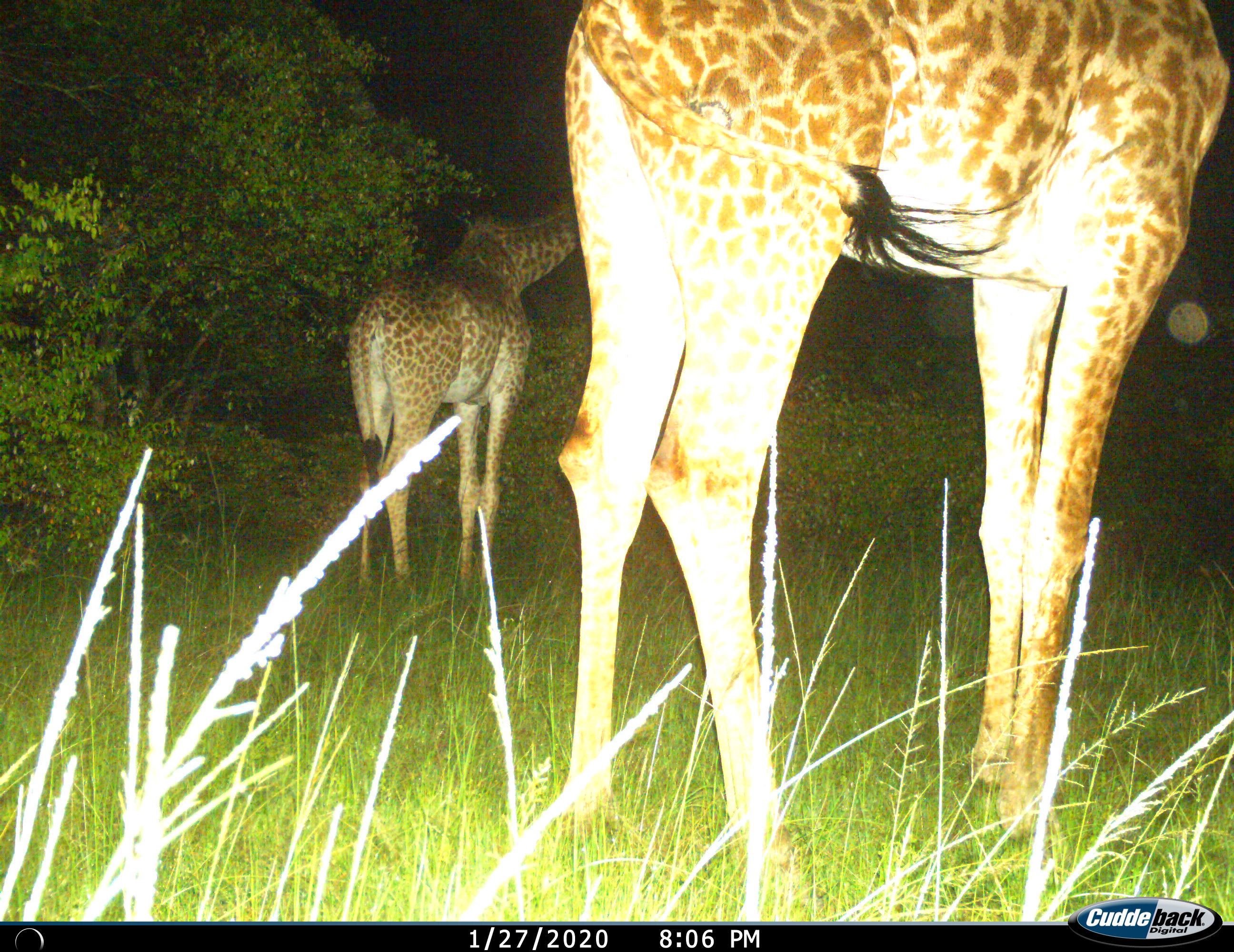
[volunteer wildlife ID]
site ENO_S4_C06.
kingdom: Animalia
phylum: Chordata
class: Mammalia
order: Artiodactyla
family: Giraffidae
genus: Giraffa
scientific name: Giraffa camelopardalis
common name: giraffe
Giraffe (Giraffa camelopardalis), count 2. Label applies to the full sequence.